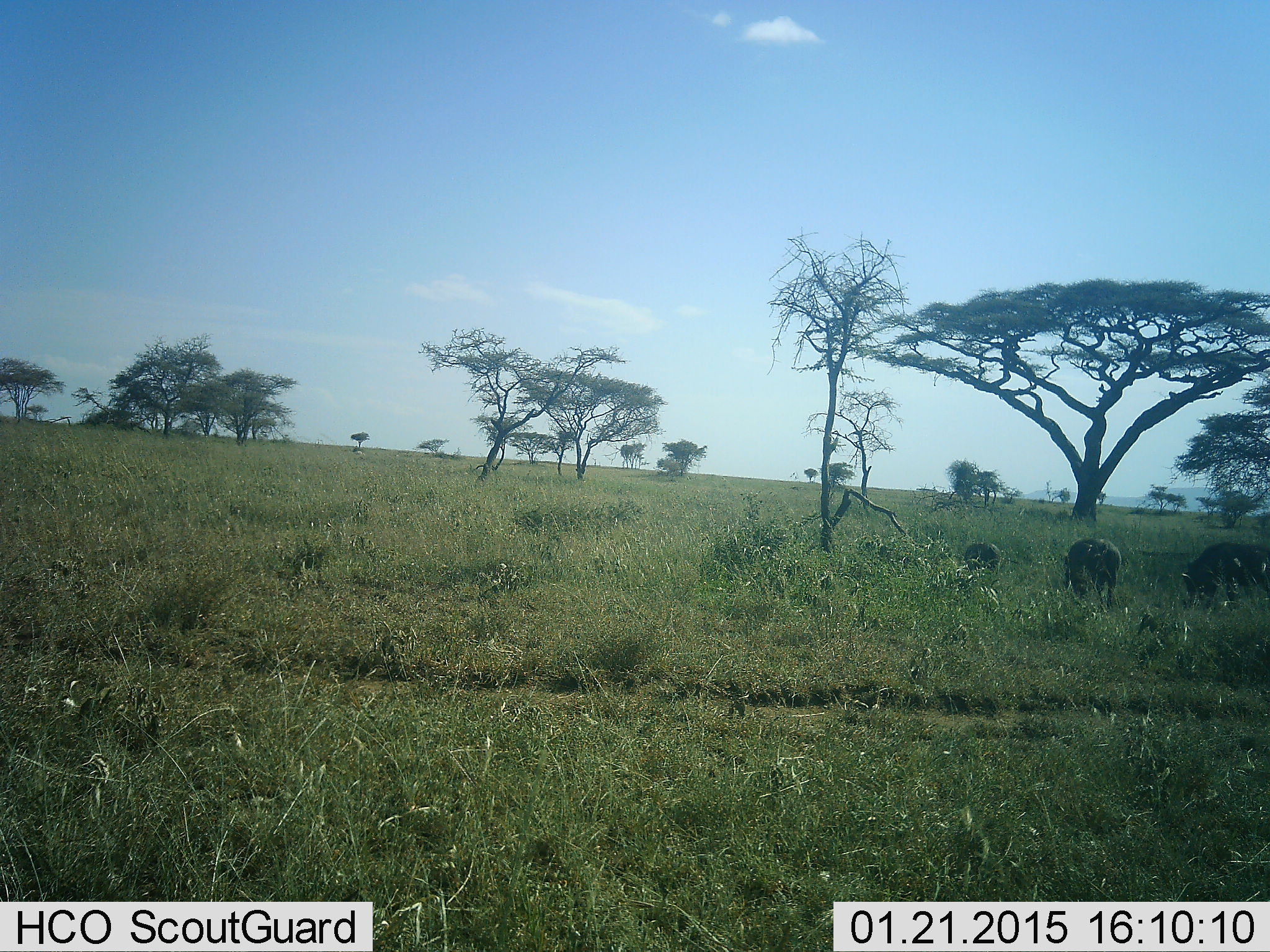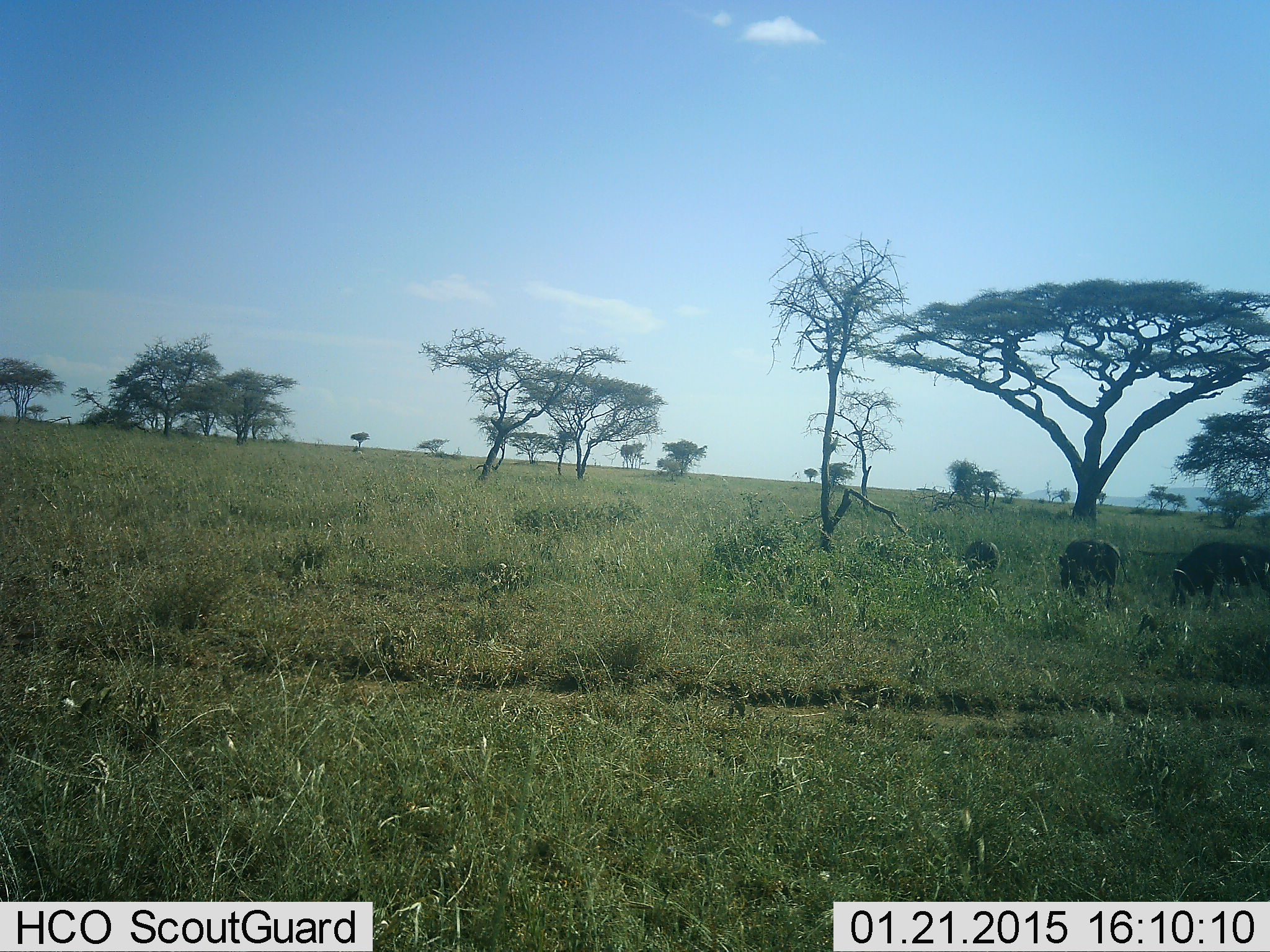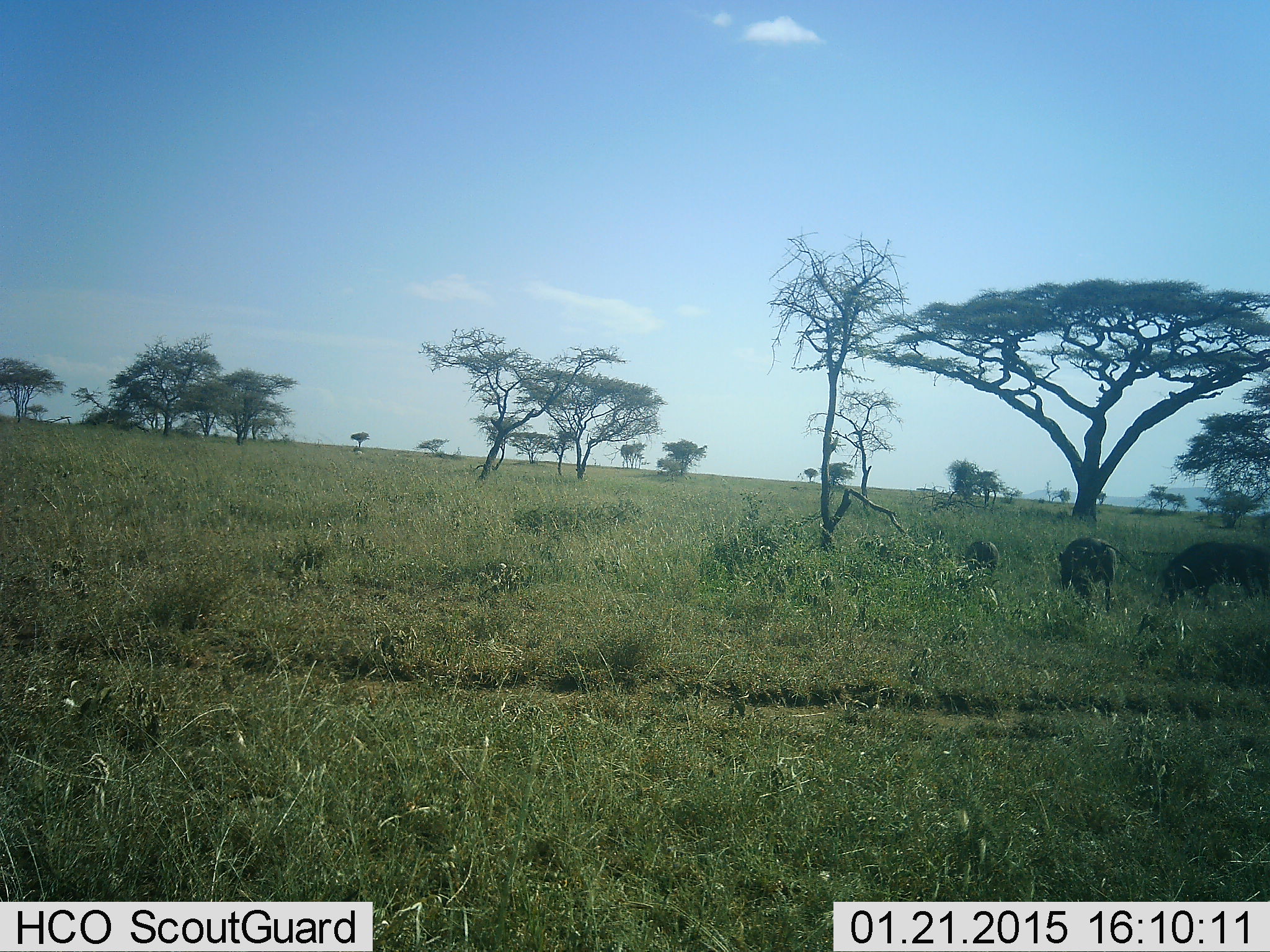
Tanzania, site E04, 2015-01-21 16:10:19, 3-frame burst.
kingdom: Animalia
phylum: Chordata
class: Mammalia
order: Artiodactyla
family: Suidae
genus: Phacochoerus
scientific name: Phacochoerus africanus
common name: warthog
Warthog (Phacochoerus africanus), count 3. Behavior (volunteer vote fractions): standing 10%, resting 0%, moving 0%, interacting 0%. Young present (vote fraction): 30%. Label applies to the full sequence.